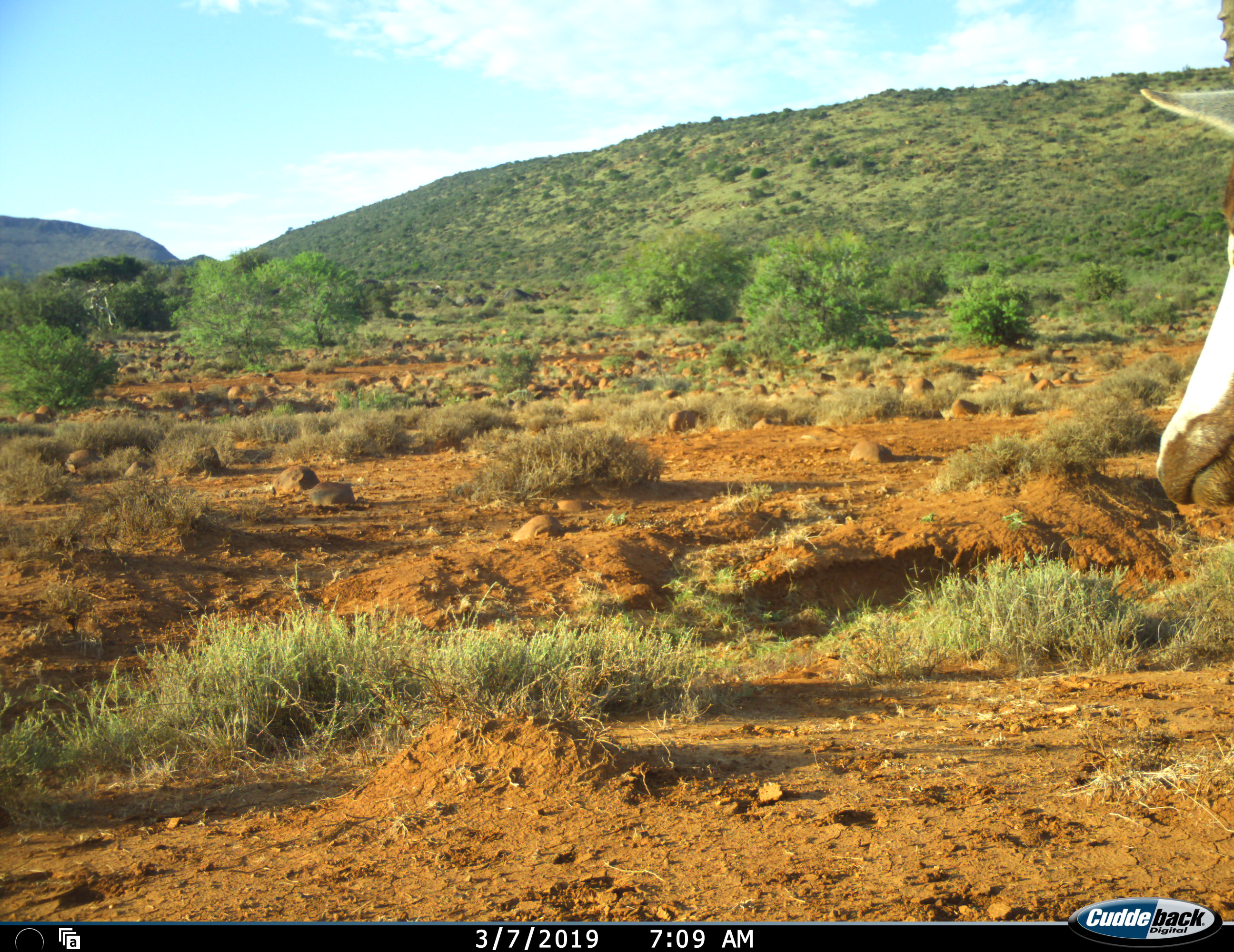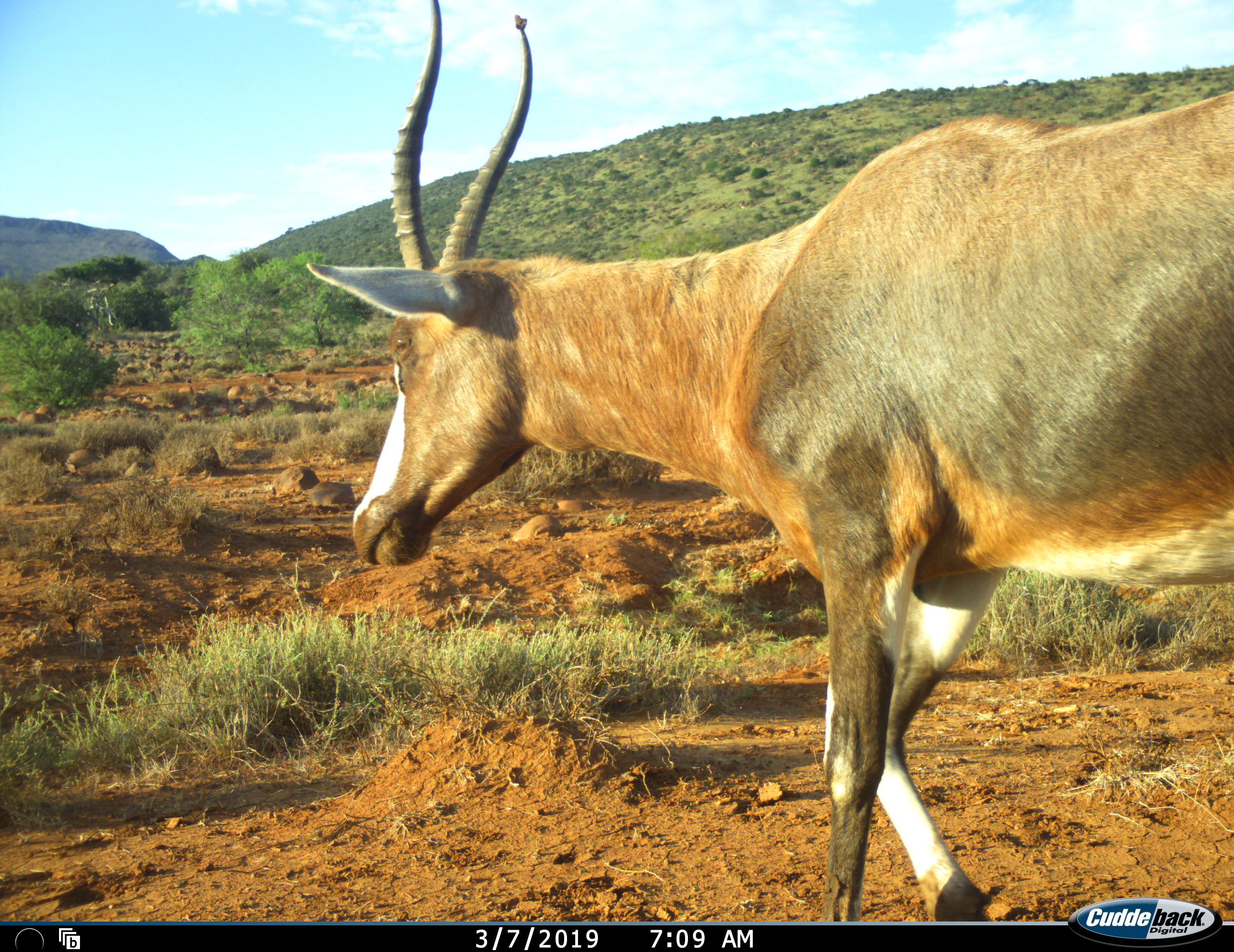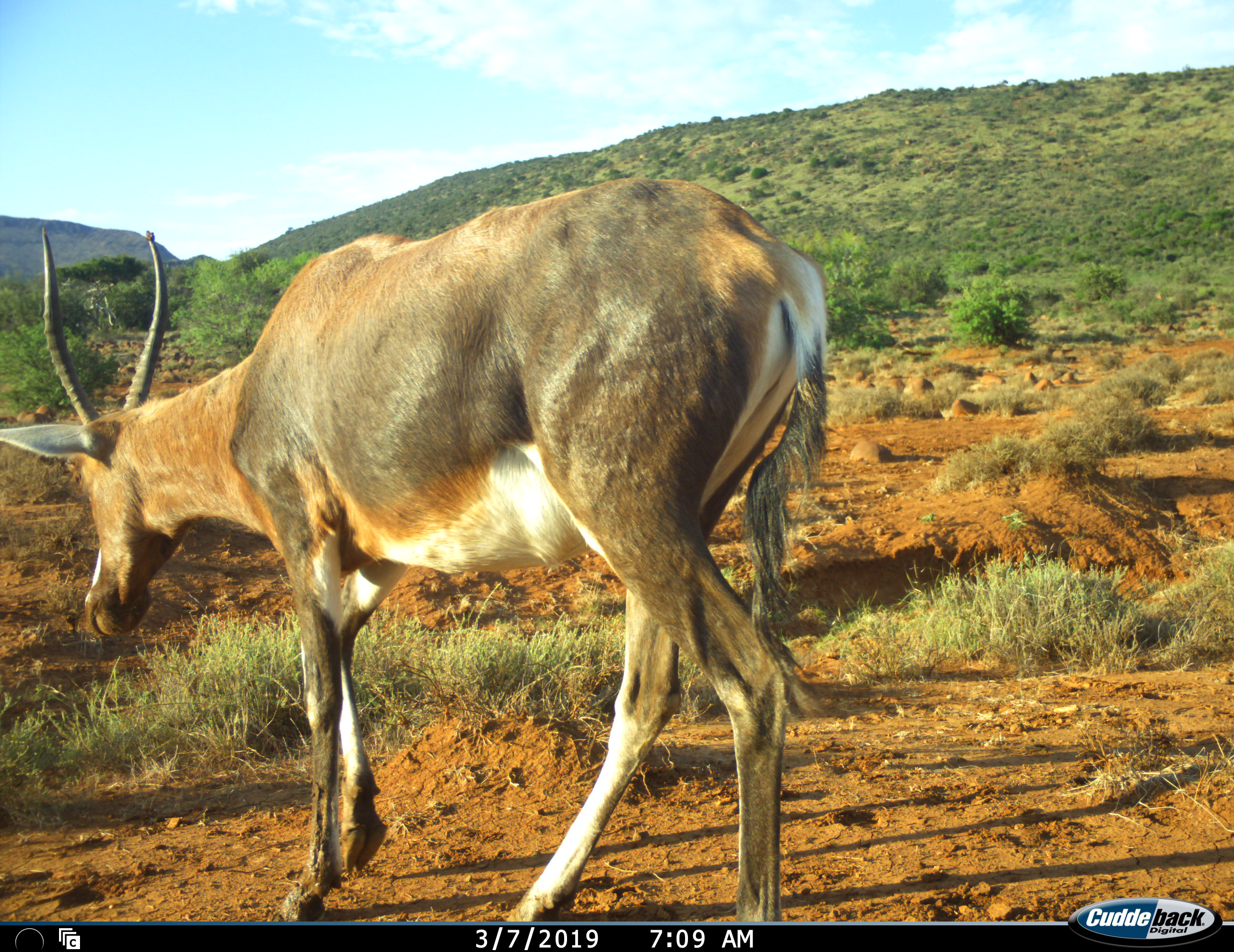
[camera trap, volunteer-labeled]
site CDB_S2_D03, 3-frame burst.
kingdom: Animalia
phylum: Chordata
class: Mammalia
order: Artiodactyla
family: Bovidae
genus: Damaliscus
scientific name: Damaliscus pygargus phillipsi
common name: blesbok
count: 1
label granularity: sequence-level